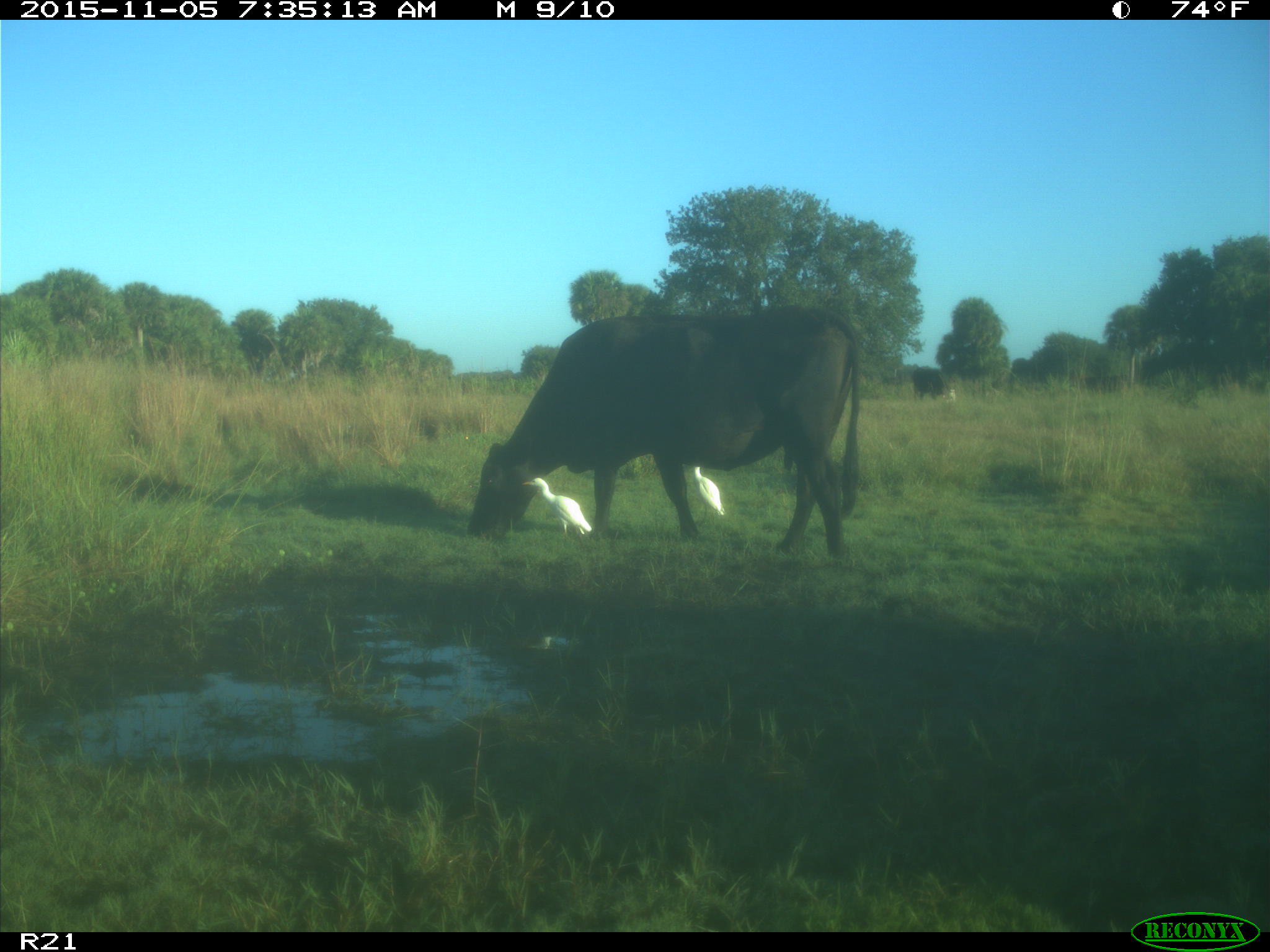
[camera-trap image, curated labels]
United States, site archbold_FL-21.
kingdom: Animalia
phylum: Chordata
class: Mammalia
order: Artiodactyla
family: Bovidae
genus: Bos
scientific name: Bos taurus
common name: domestic cow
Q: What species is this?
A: Bos taurus (domestic cow).